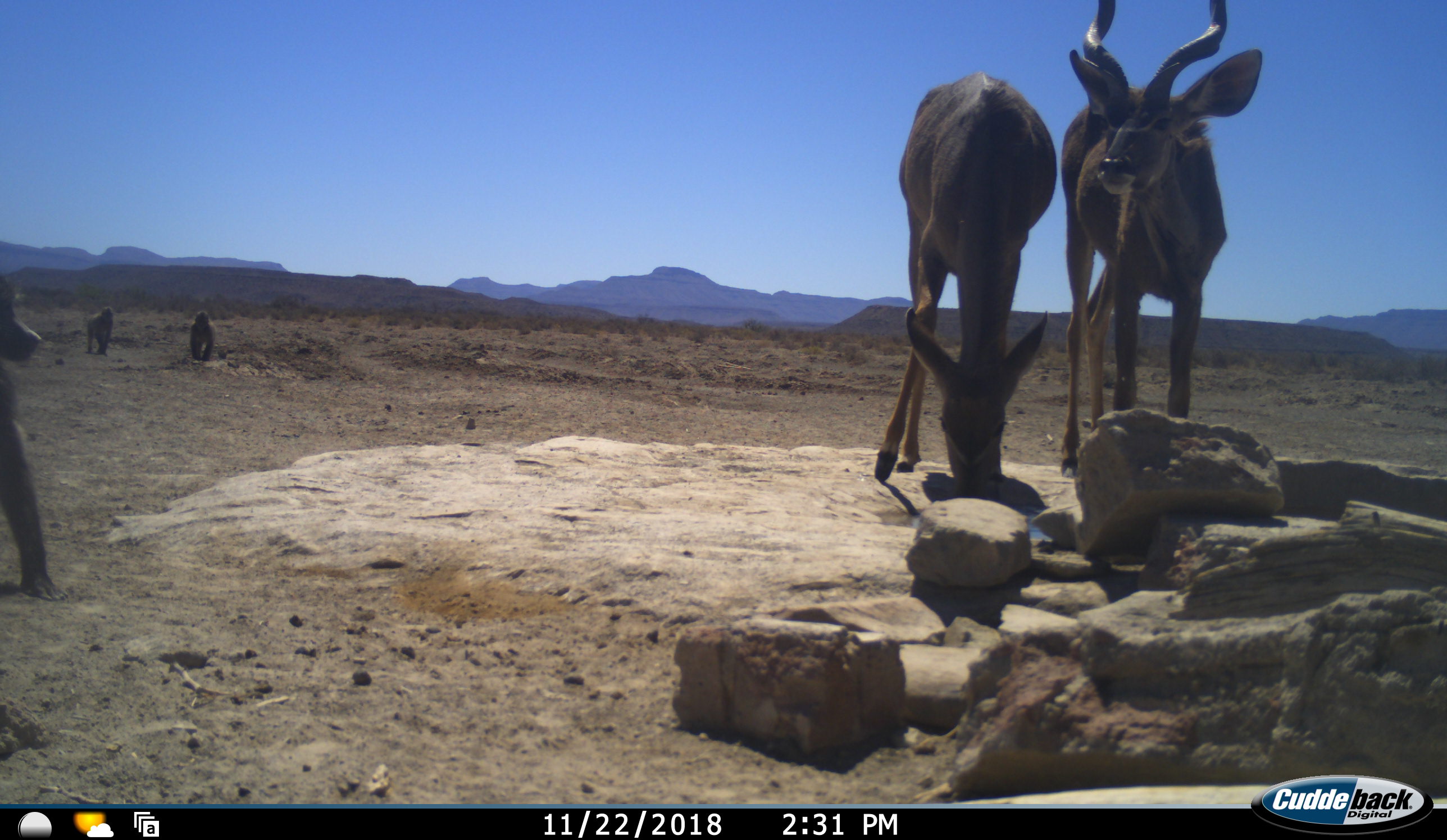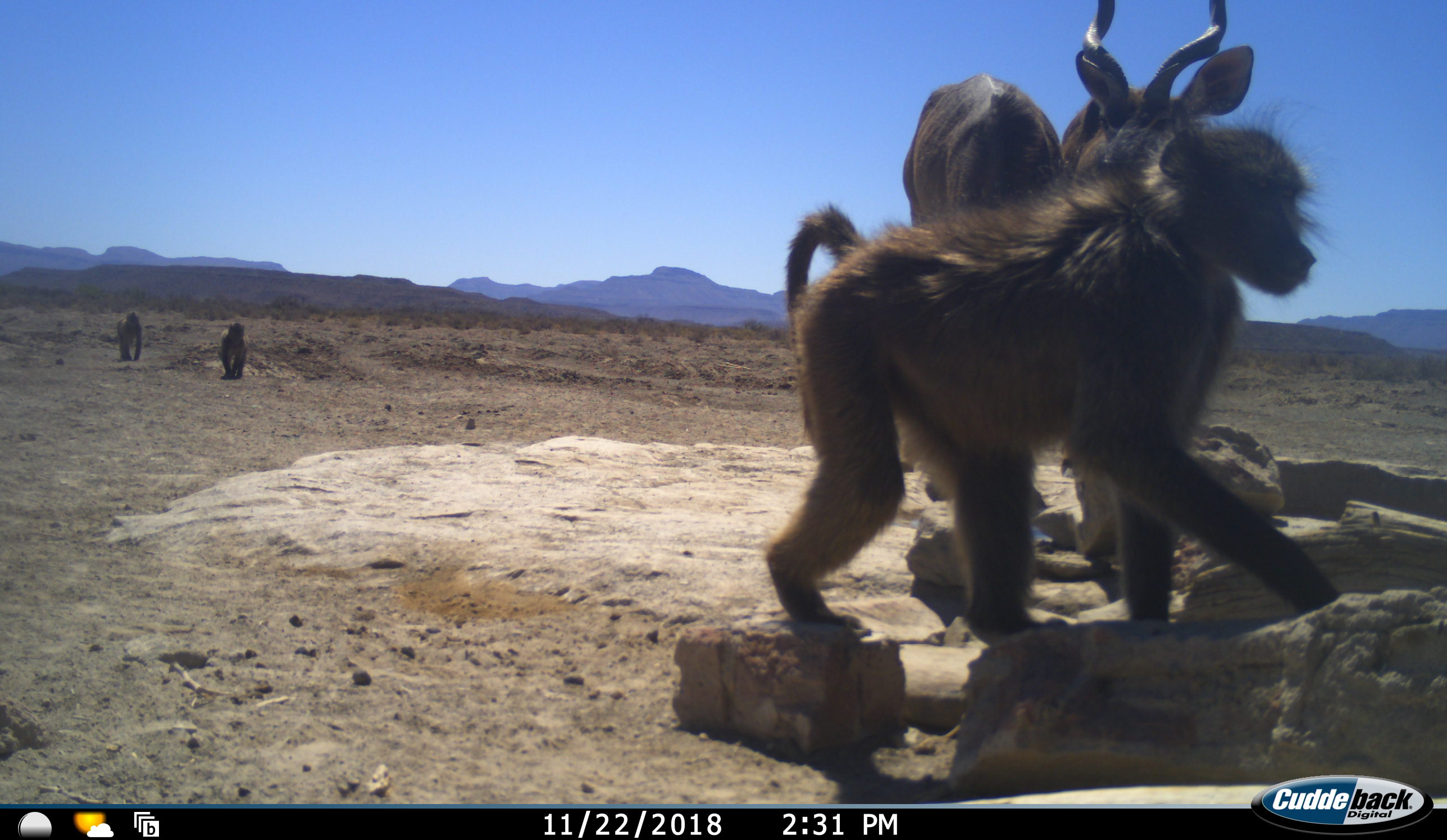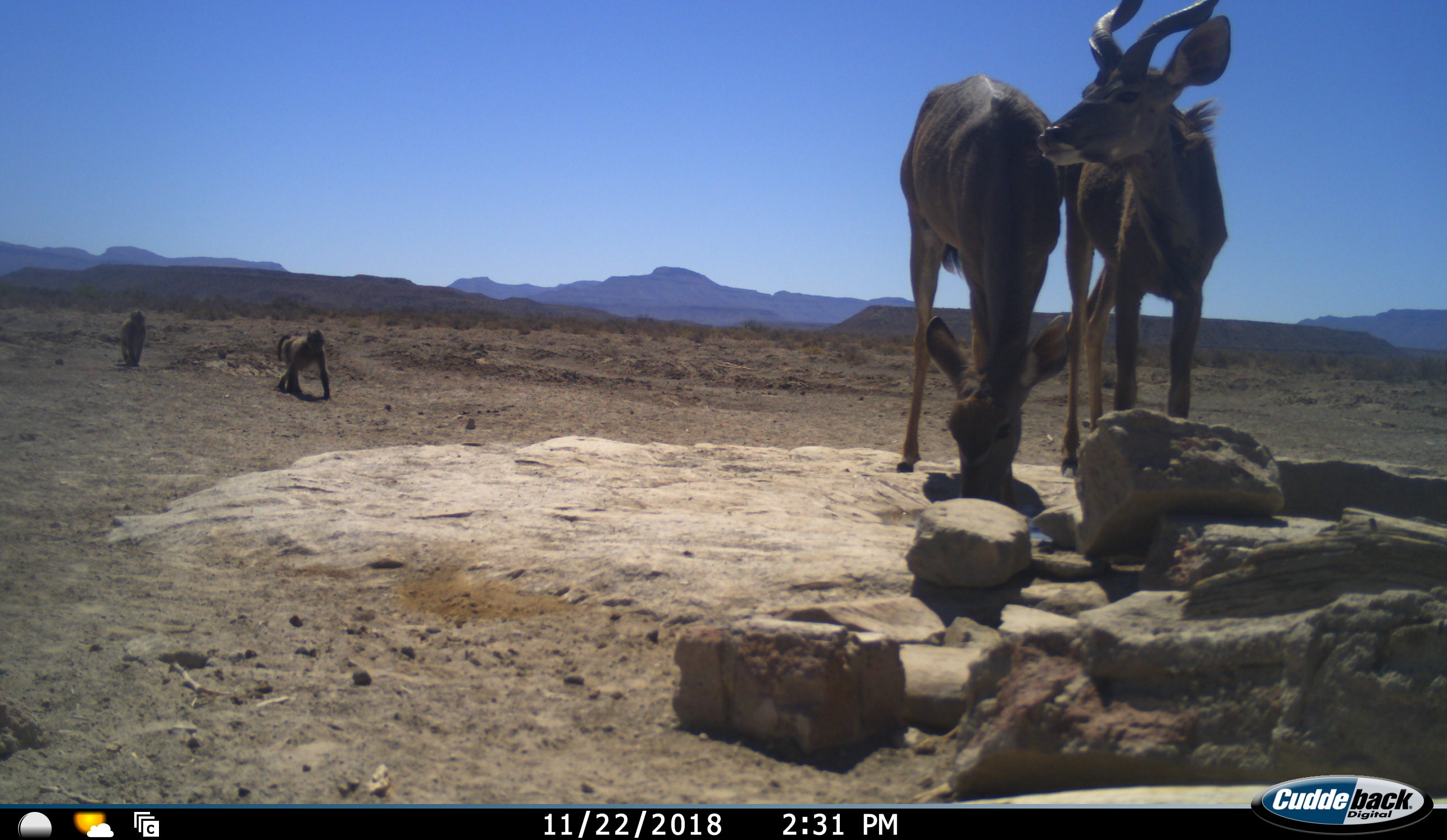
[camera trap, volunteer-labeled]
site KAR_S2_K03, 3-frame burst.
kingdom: Animalia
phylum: Chordata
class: Mammalia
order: Primates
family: Cercopithecidae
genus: Papio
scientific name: Papio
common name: baboon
Baboon (Papio), count 3. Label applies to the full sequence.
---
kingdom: Animalia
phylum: Chordata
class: Mammalia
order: Artiodactyla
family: Bovidae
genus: Tragelaphus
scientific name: Tragelaphus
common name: kudu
Kudu (Tragelaphus), count 2. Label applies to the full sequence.